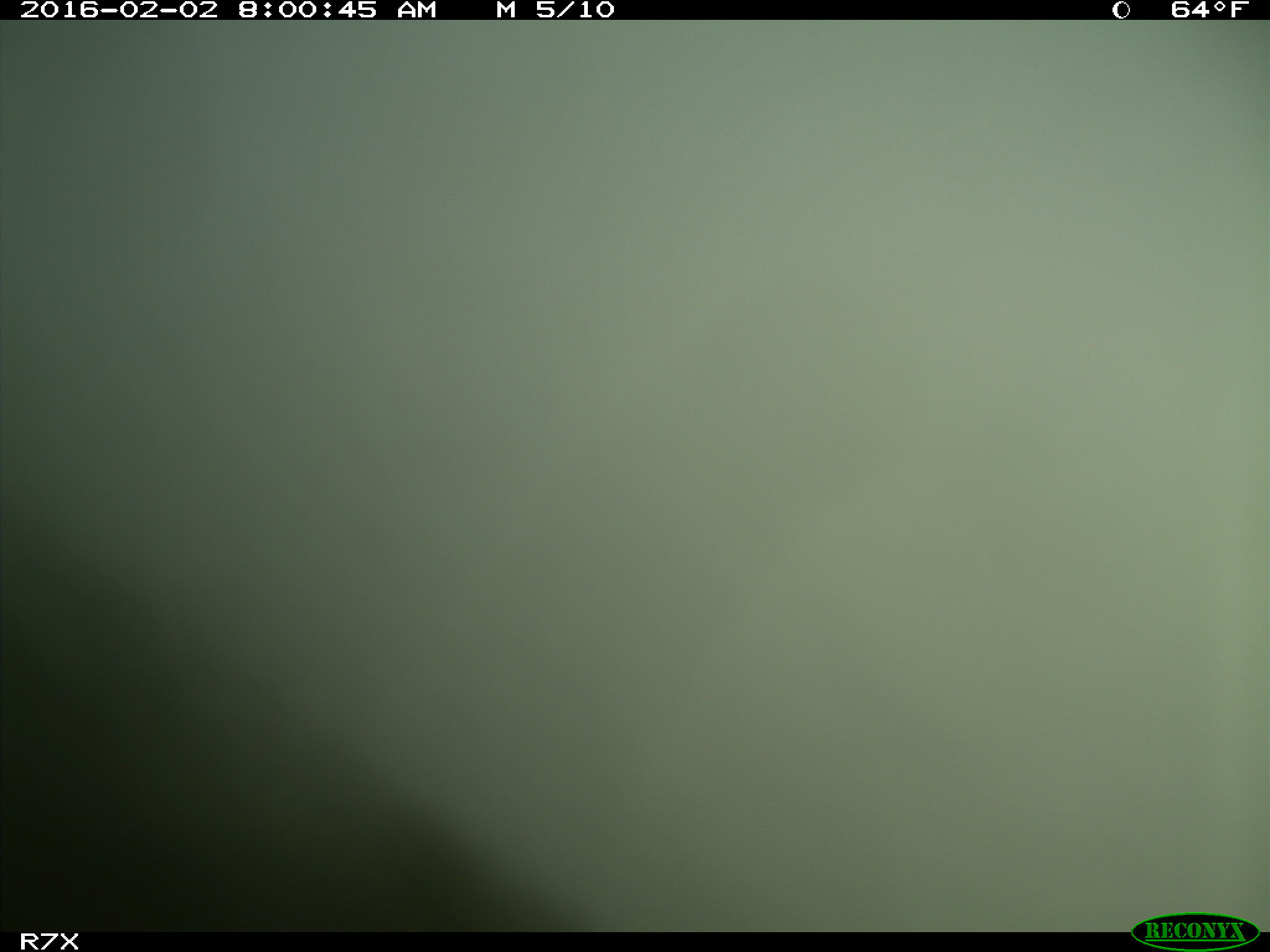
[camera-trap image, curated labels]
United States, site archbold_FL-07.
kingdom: Animalia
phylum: Chordata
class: Mammalia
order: Artiodactyla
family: Bovidae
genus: Bos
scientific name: Bos taurus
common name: domestic cow